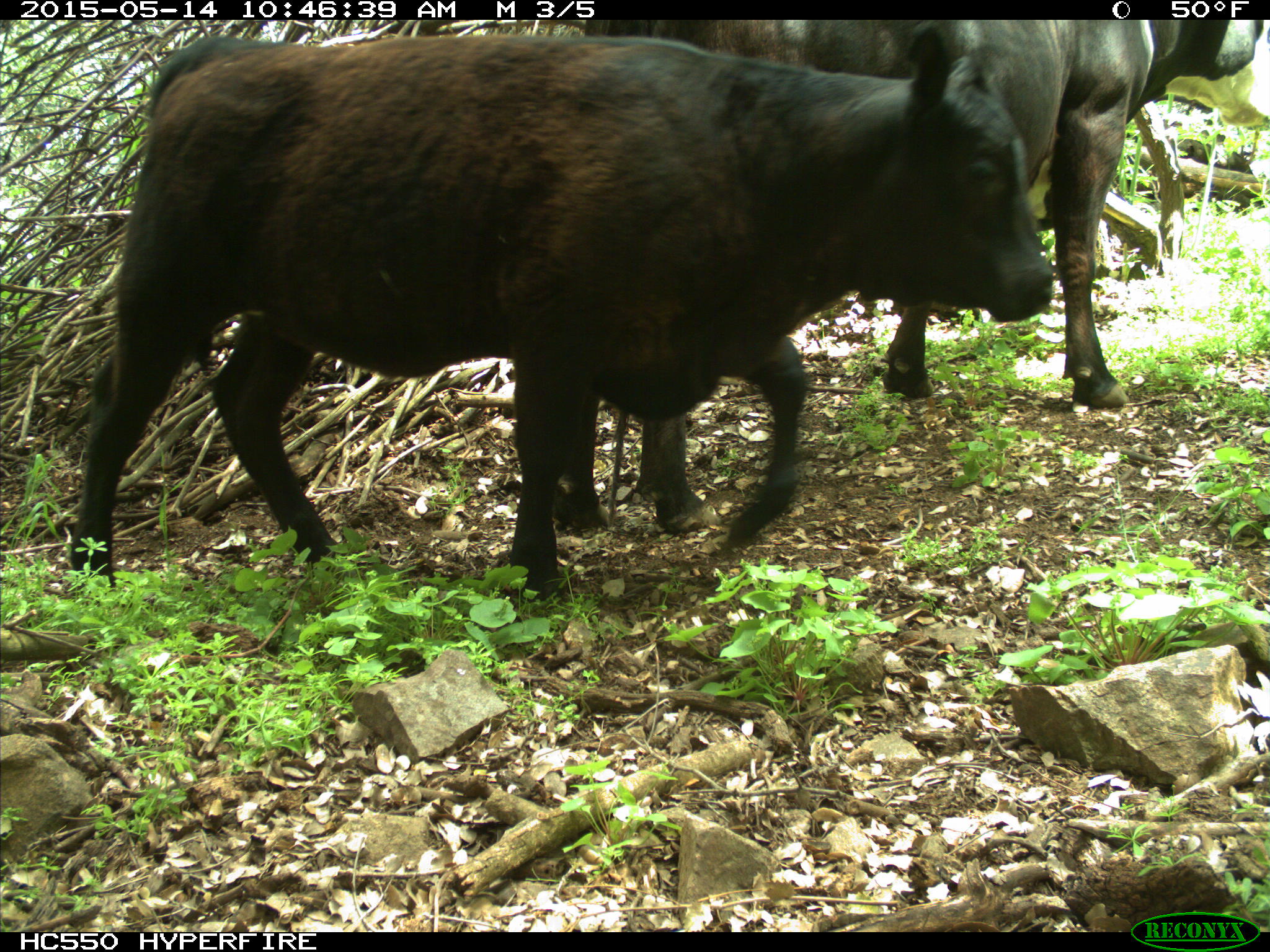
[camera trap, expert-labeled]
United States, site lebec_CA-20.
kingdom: Animalia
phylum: Chordata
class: Mammalia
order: Artiodactyla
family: Bovidae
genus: Bos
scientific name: Bos taurus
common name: domestic cow